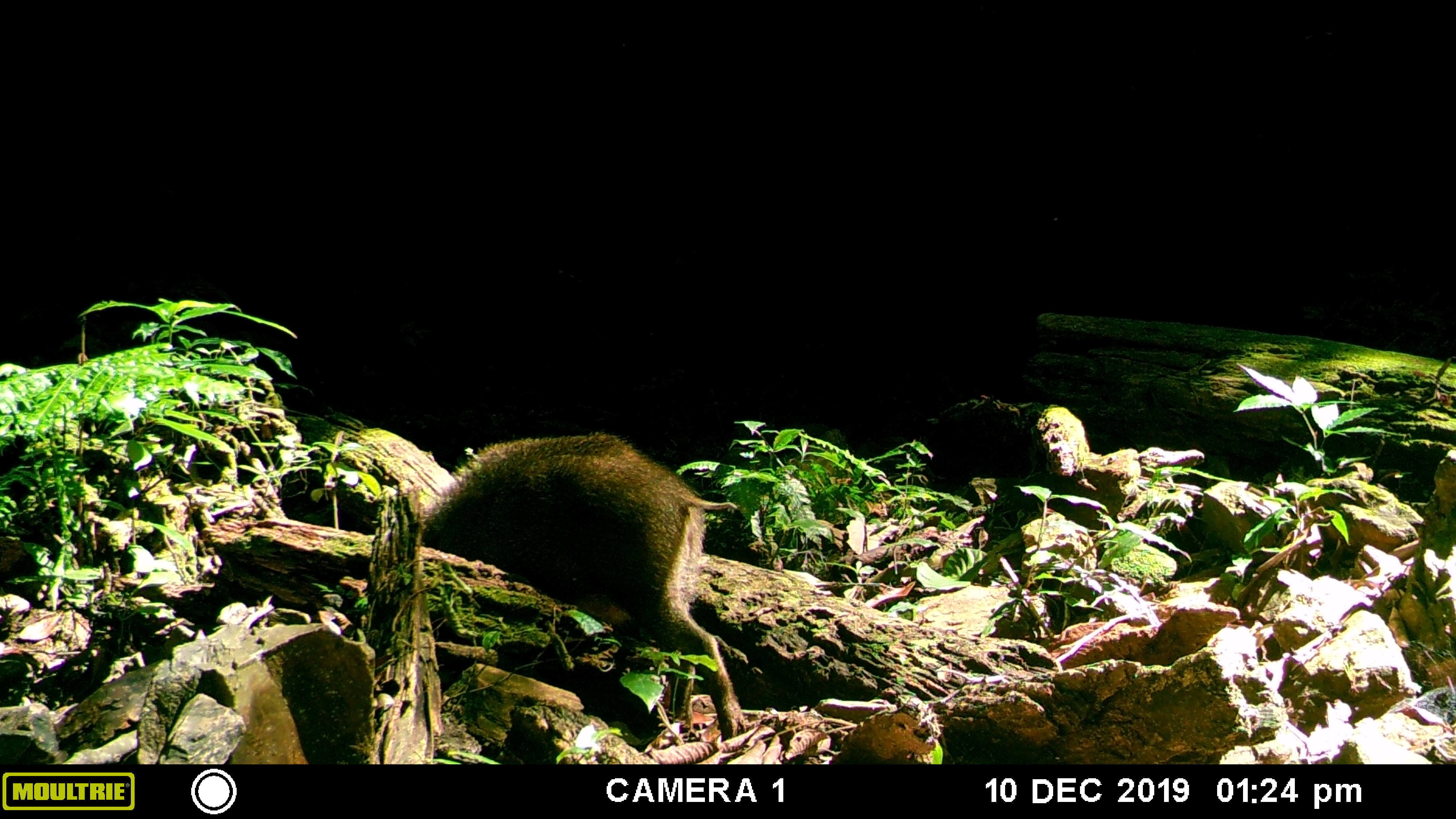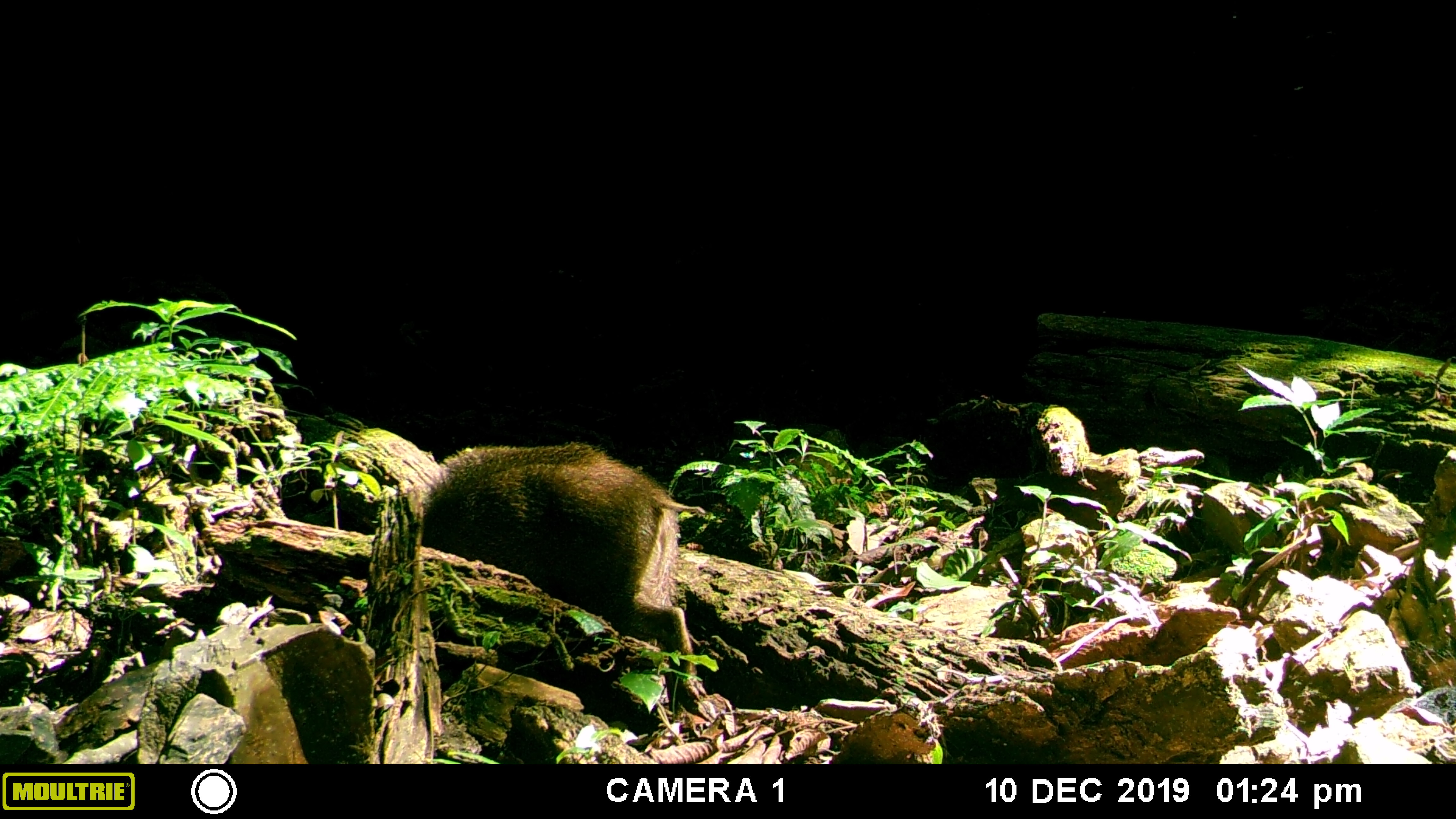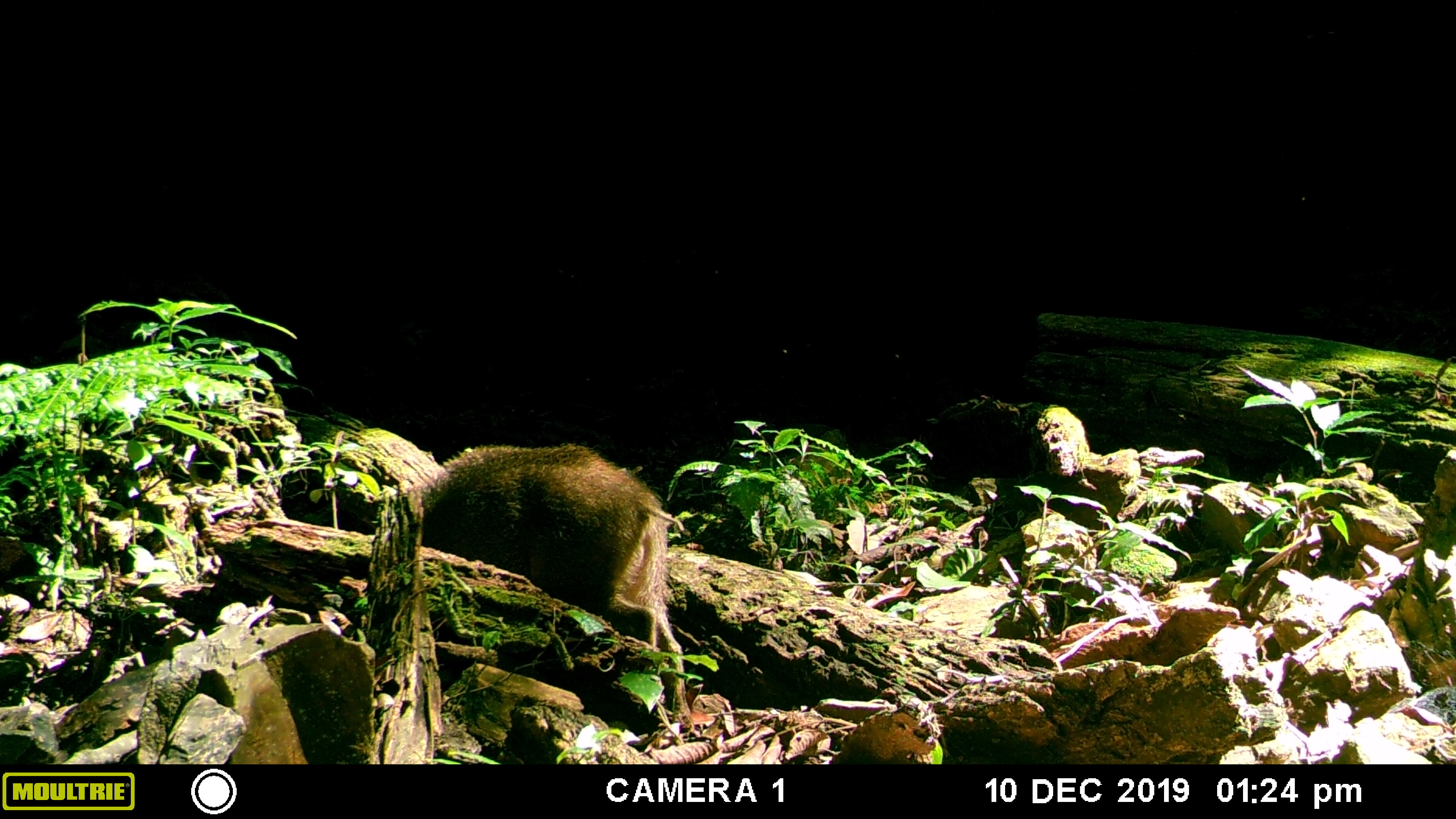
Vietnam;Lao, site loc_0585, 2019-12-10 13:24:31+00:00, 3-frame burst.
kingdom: Animalia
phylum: Chordata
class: Mammalia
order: Artiodactyla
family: Suidae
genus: Sus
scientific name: Sus scrofa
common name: eurasian wild pig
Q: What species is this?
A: Eurasian wild pig (Sus scrofa).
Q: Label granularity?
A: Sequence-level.